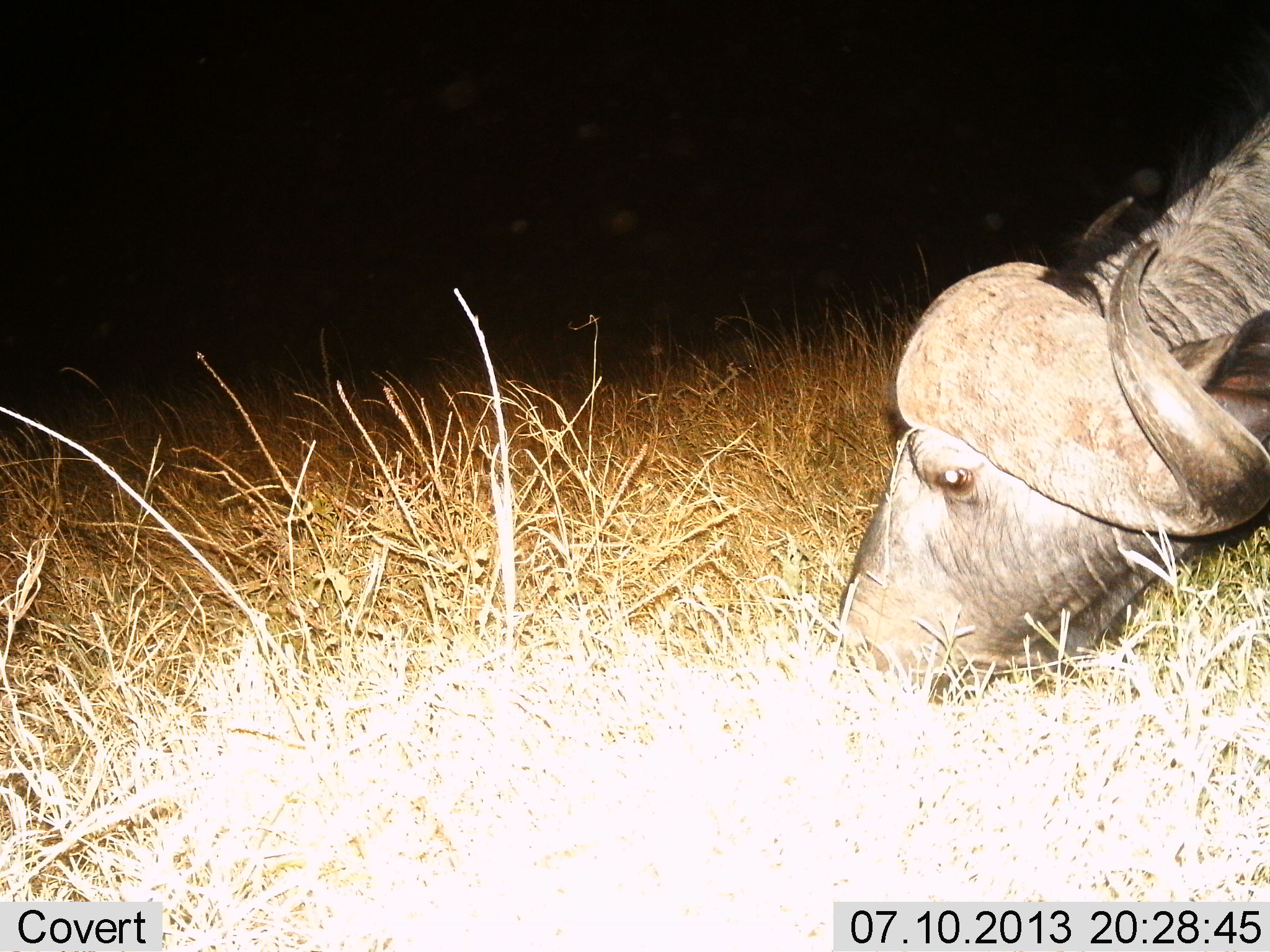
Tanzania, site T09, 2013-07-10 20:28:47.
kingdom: Animalia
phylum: Chordata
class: Mammalia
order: Artiodactyla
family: Bovidae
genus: Syncerus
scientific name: Syncerus caffer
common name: cape buffalo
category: buffalo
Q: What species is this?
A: Buffalo (cape buffalo) (Syncerus caffer).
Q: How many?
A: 1.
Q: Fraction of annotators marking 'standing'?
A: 10%.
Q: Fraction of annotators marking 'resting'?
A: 0%.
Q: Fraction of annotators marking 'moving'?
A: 0%.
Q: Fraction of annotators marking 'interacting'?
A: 0%.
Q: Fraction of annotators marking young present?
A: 0%.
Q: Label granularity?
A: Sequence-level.